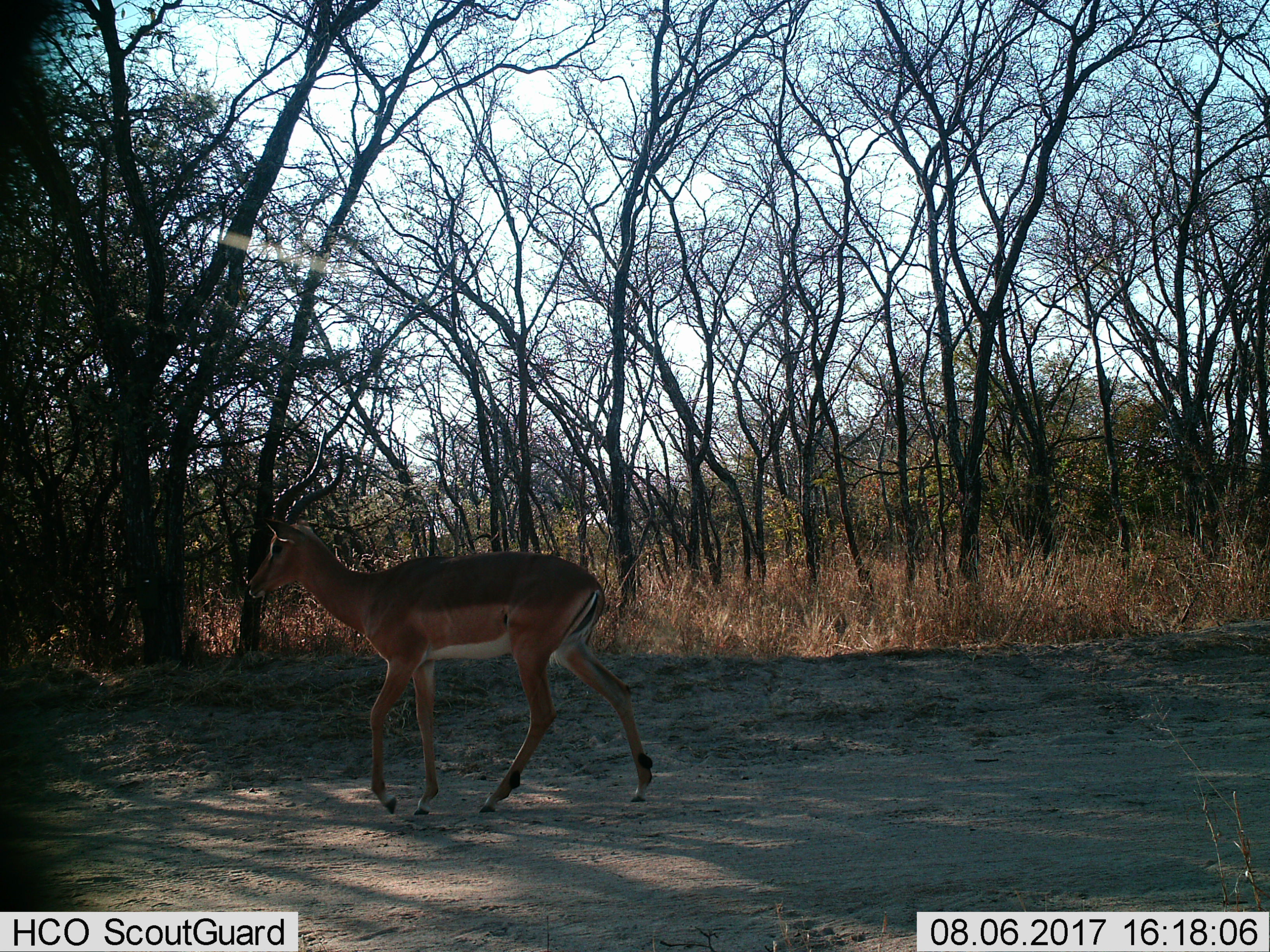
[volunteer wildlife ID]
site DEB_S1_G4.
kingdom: Animalia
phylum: Chordata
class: Mammalia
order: Artiodactyla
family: Bovidae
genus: Aepyceros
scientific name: Aepyceros melampus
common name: impala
Impala (Aepyceros melampus), count 1. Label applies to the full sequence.